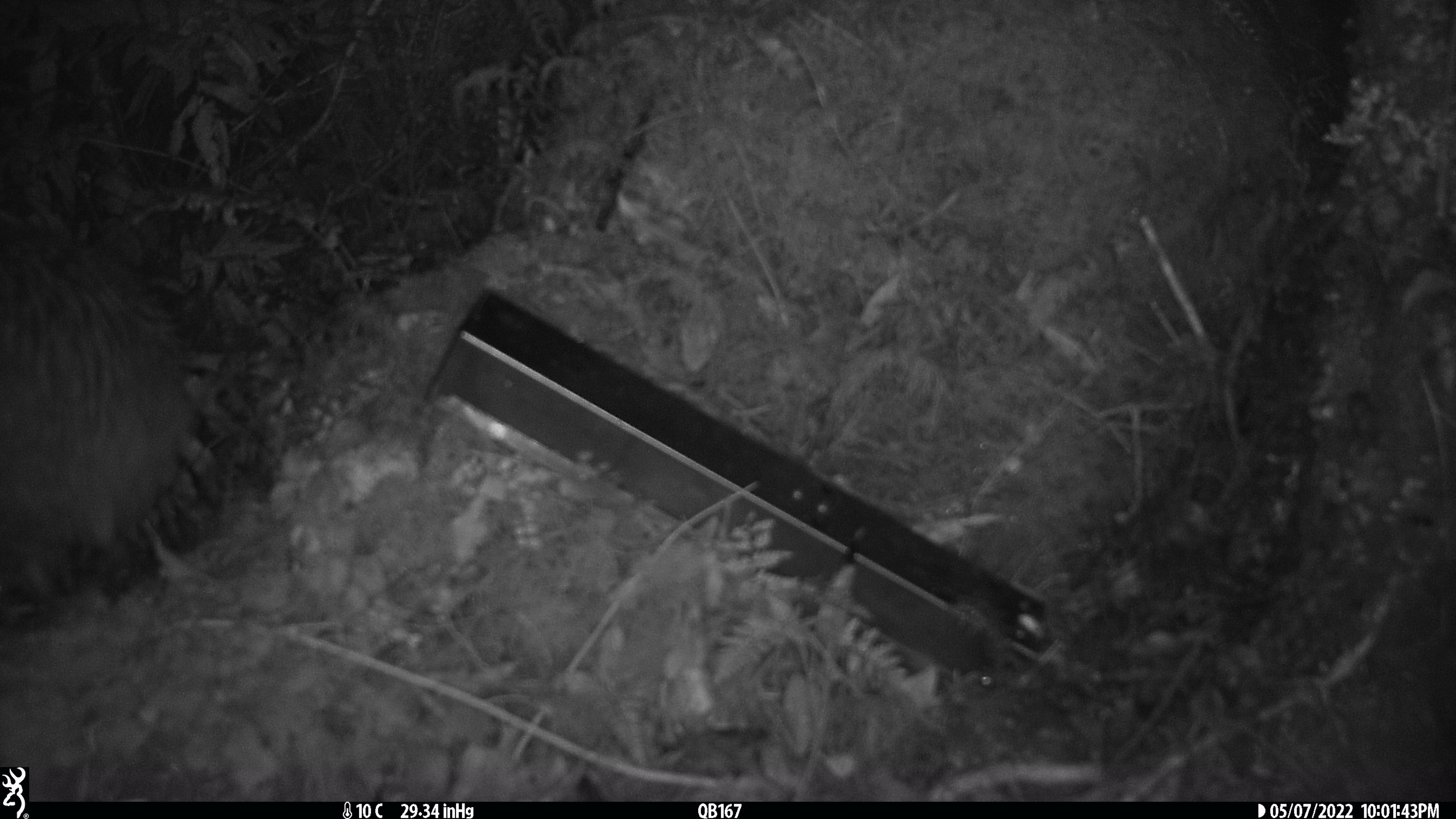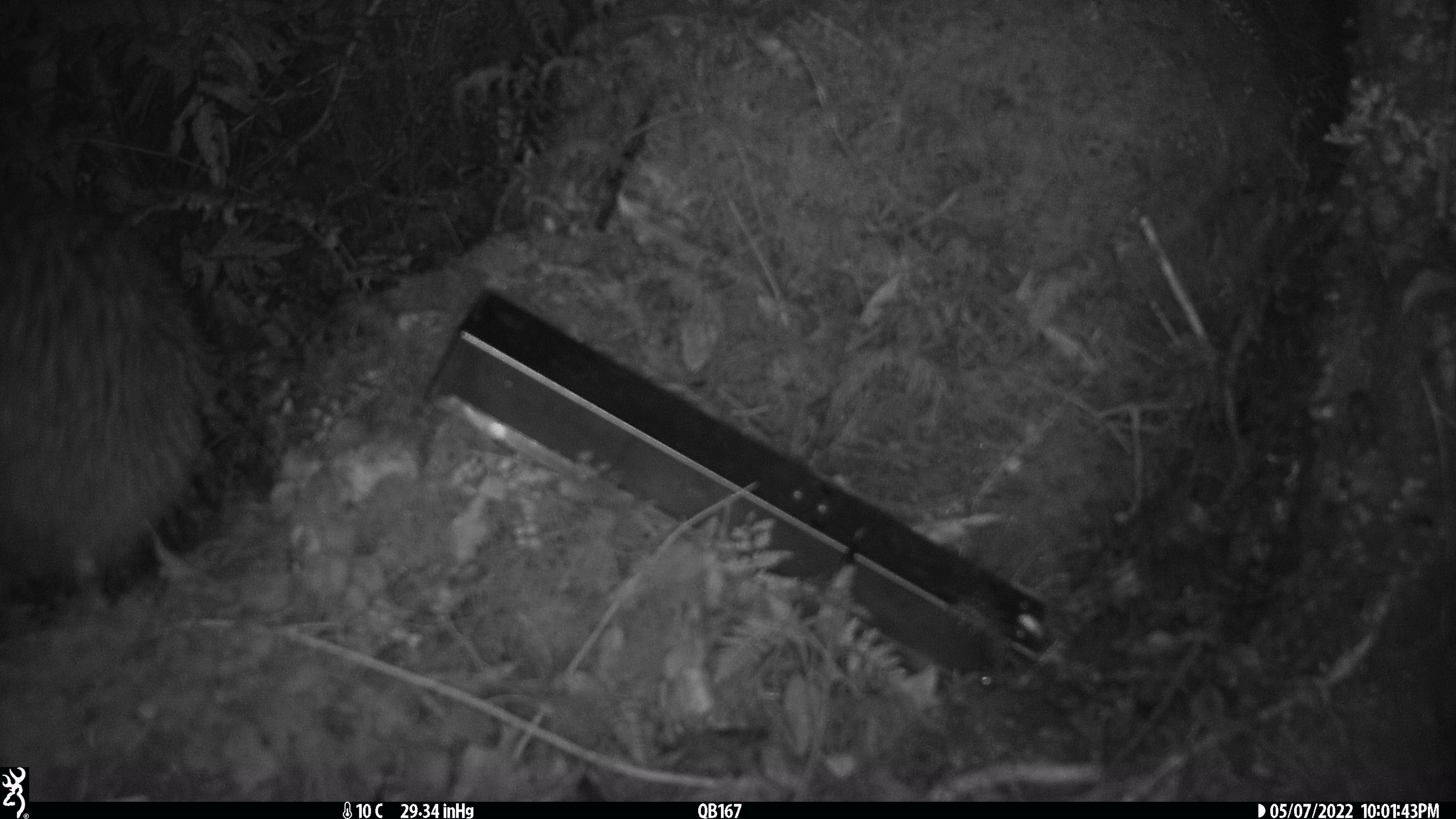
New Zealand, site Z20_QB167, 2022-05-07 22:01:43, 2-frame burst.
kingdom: Animalia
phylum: Chordata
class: Aves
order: Apterygiformes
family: Apterygidae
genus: Apteryx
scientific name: Apteryx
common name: kiwi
Kiwi (Apteryx).